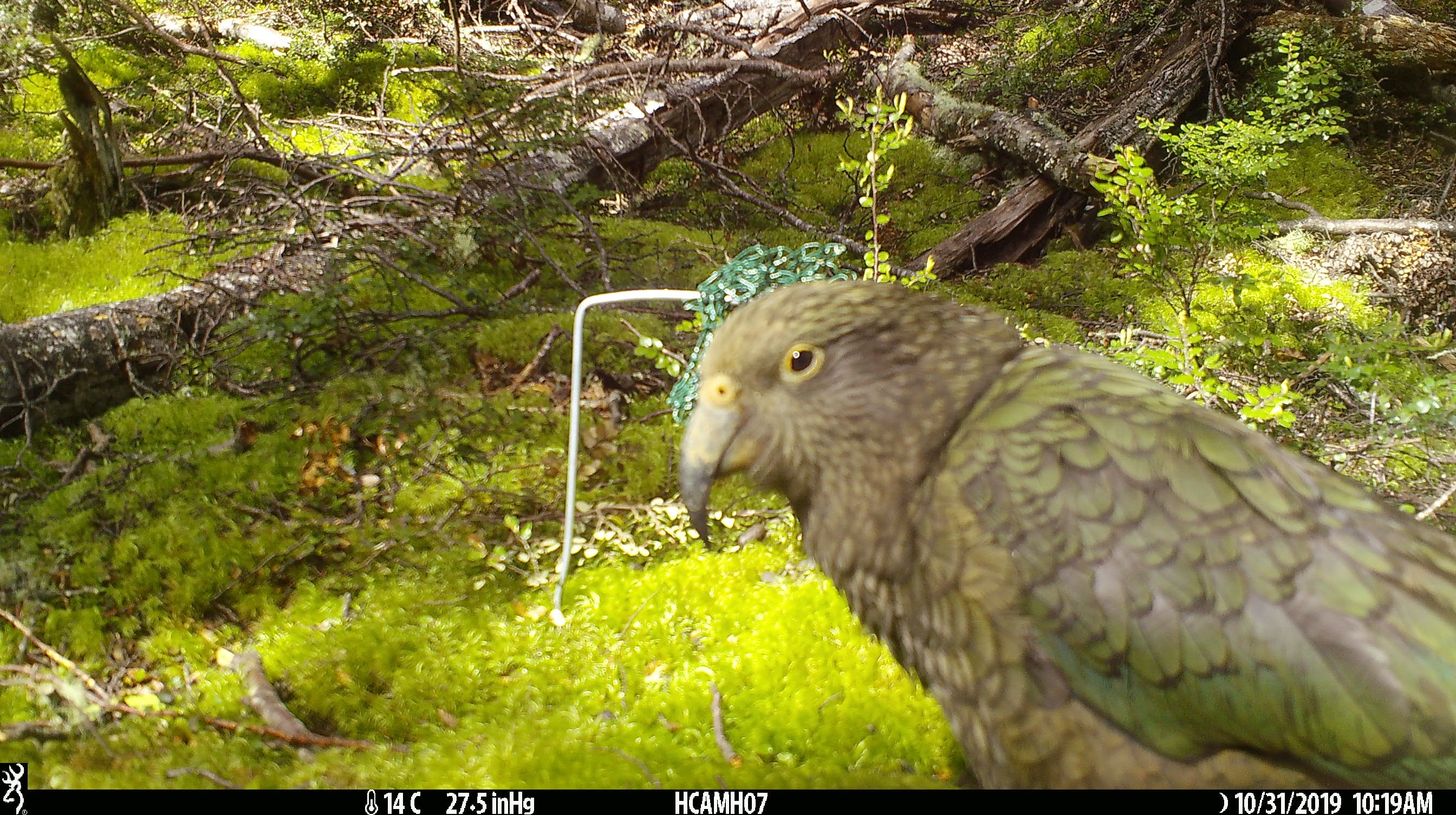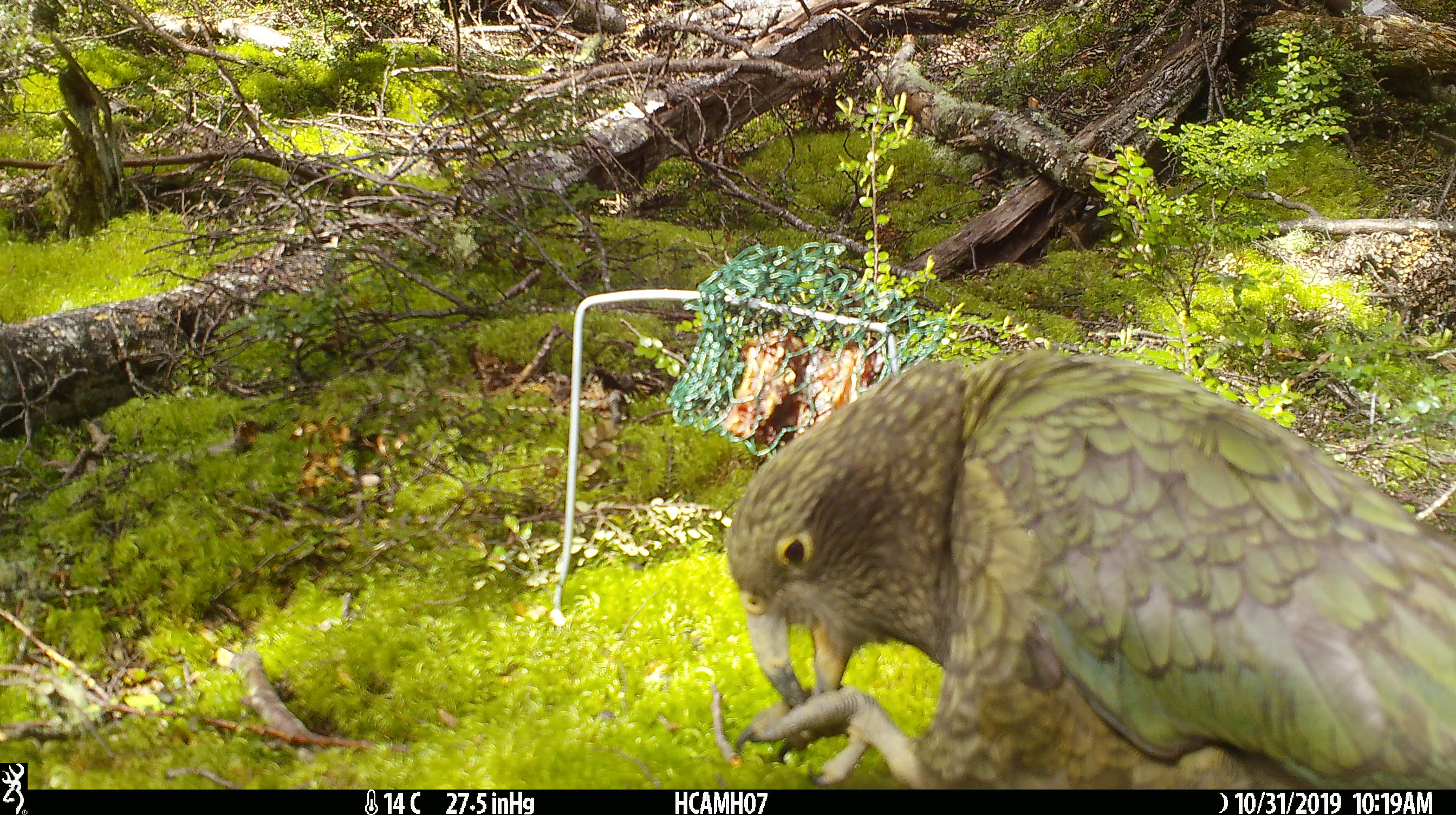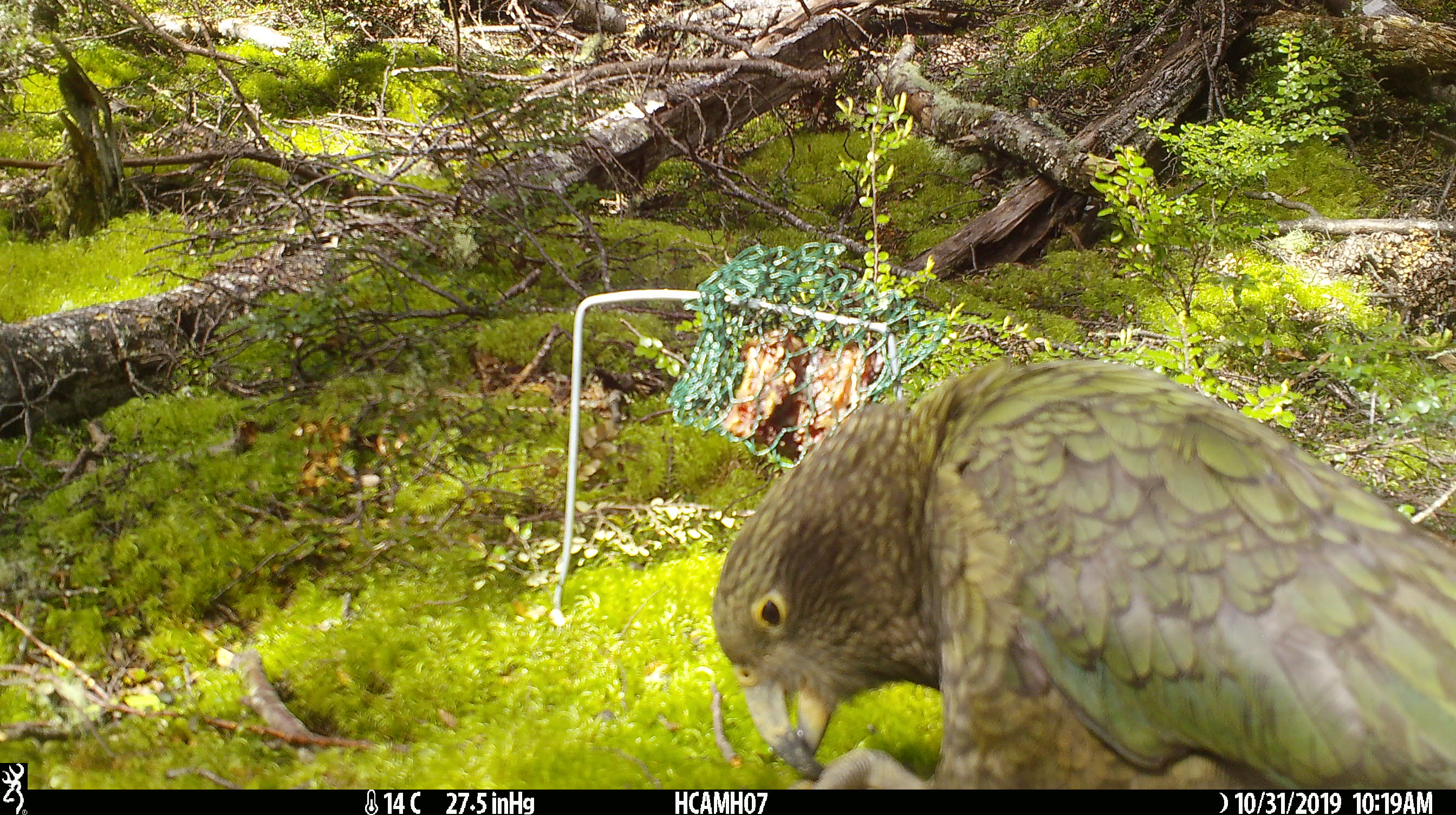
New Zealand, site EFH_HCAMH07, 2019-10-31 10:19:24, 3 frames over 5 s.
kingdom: Animalia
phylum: Chordata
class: Aves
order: Psittaciformes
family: Strigopidae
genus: Nestor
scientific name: Nestor notabilis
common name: kea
Kea (Nestor notabilis).